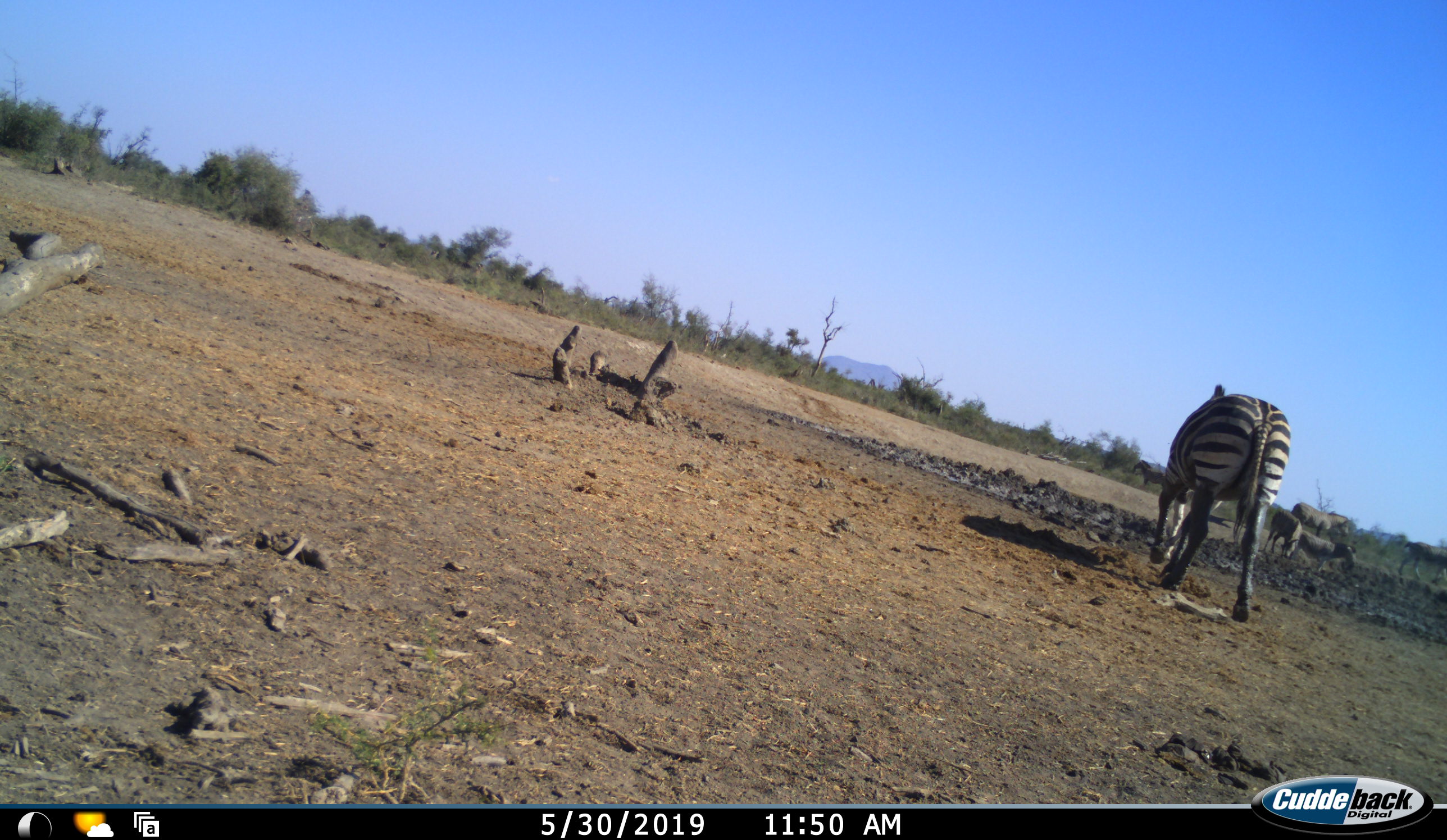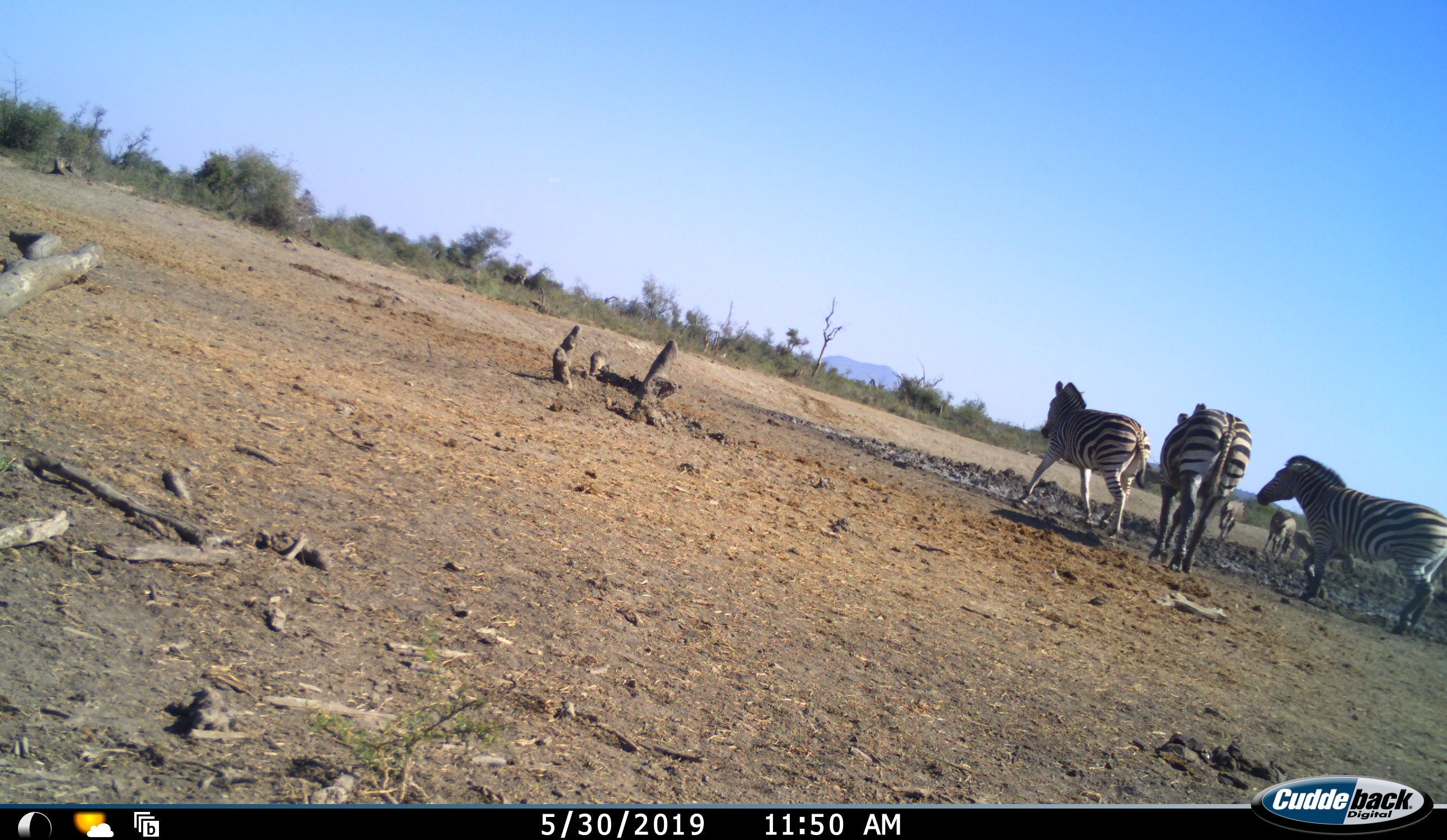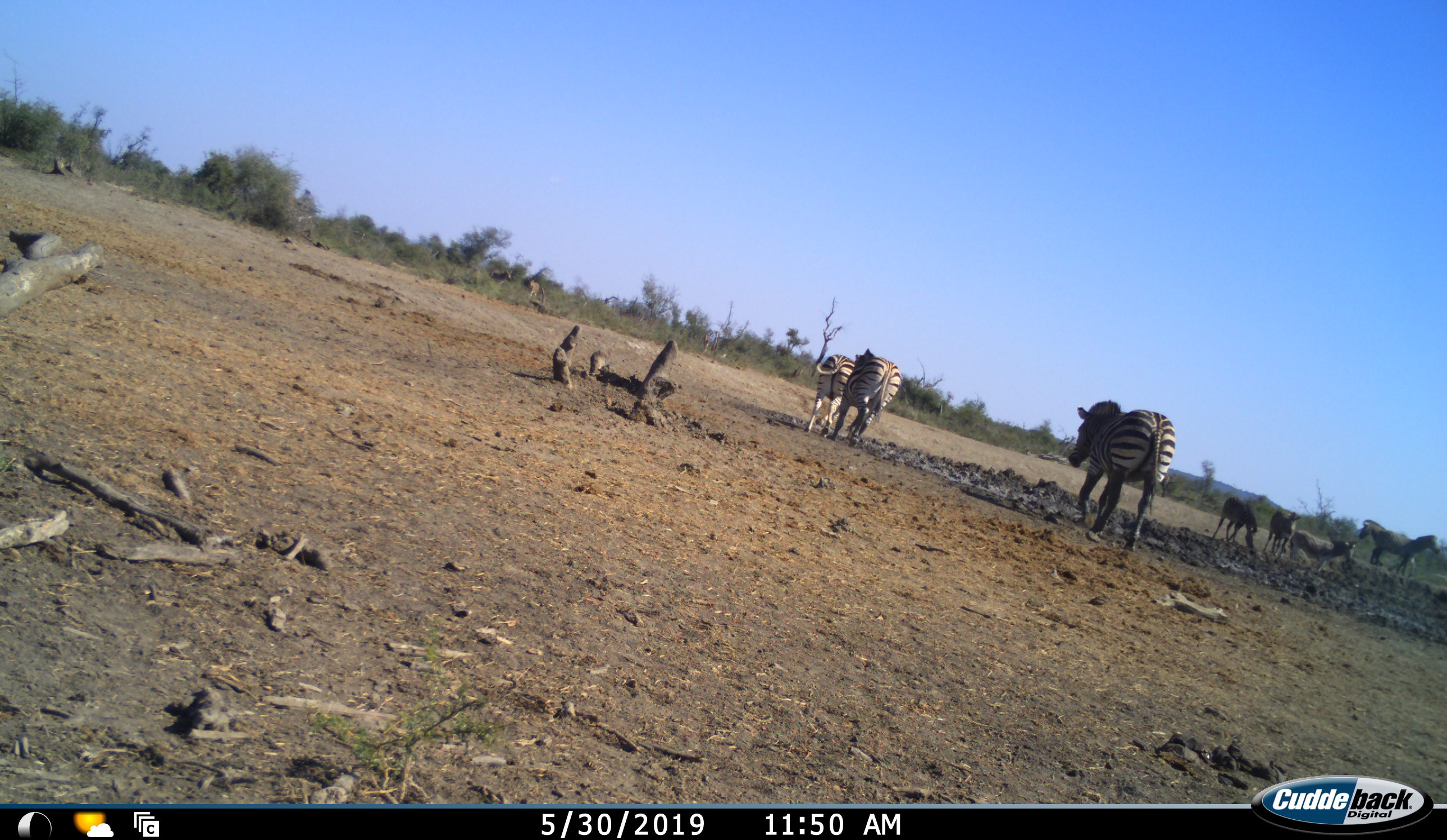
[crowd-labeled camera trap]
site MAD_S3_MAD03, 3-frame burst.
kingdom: Animalia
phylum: Chordata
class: Mammalia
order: Perissodactyla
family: Equidae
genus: Equus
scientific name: Equus quagga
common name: plains zebra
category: zebraplains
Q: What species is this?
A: Zebraplains (plains zebra) (Equus quagga).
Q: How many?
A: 8.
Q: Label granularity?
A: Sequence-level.